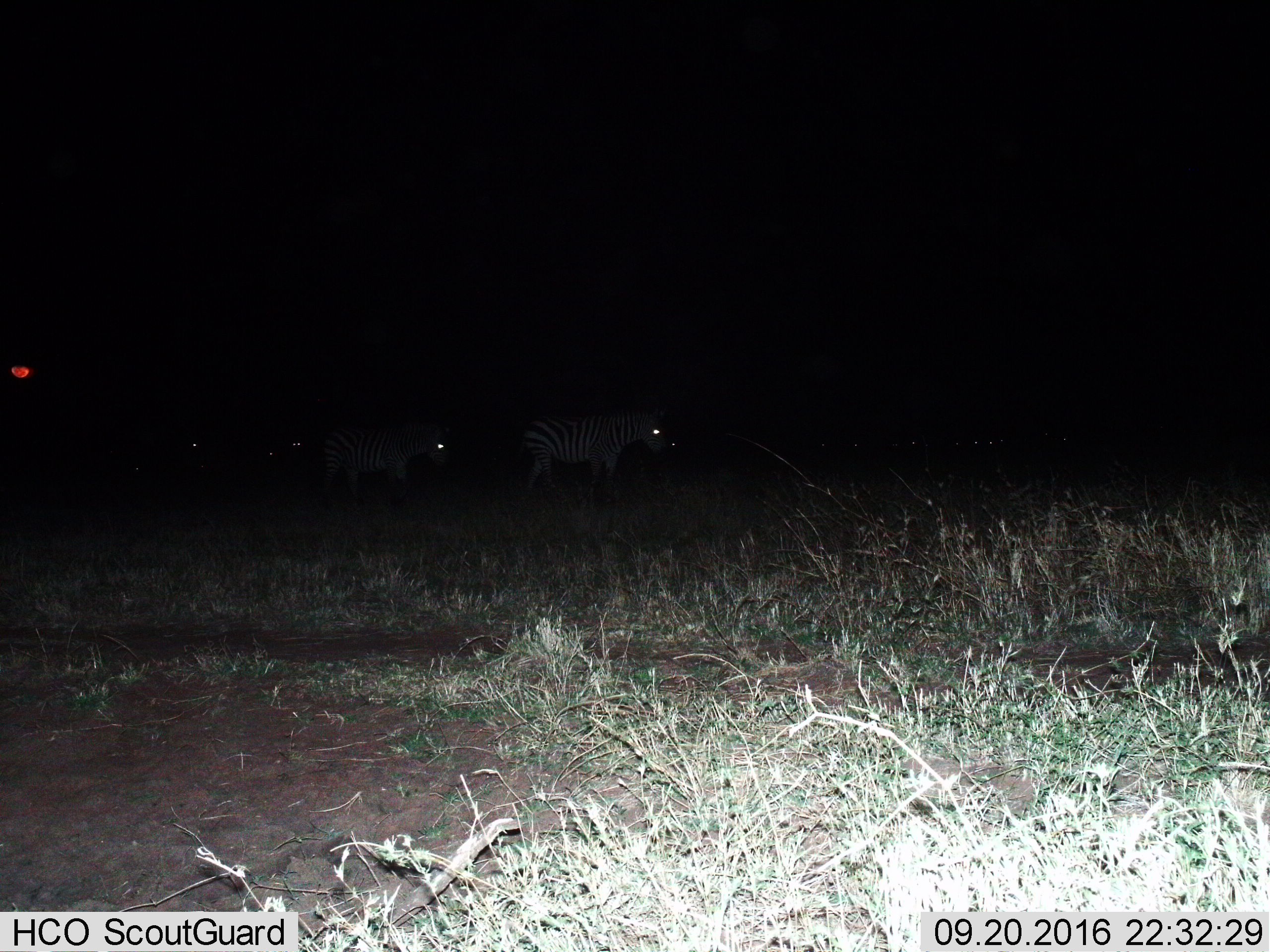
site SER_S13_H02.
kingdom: Animalia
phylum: Chordata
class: Mammalia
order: Perissodactyla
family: Equidae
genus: Equus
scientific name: Equus quagga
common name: plains zebra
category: zebraplains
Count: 2.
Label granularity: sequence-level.